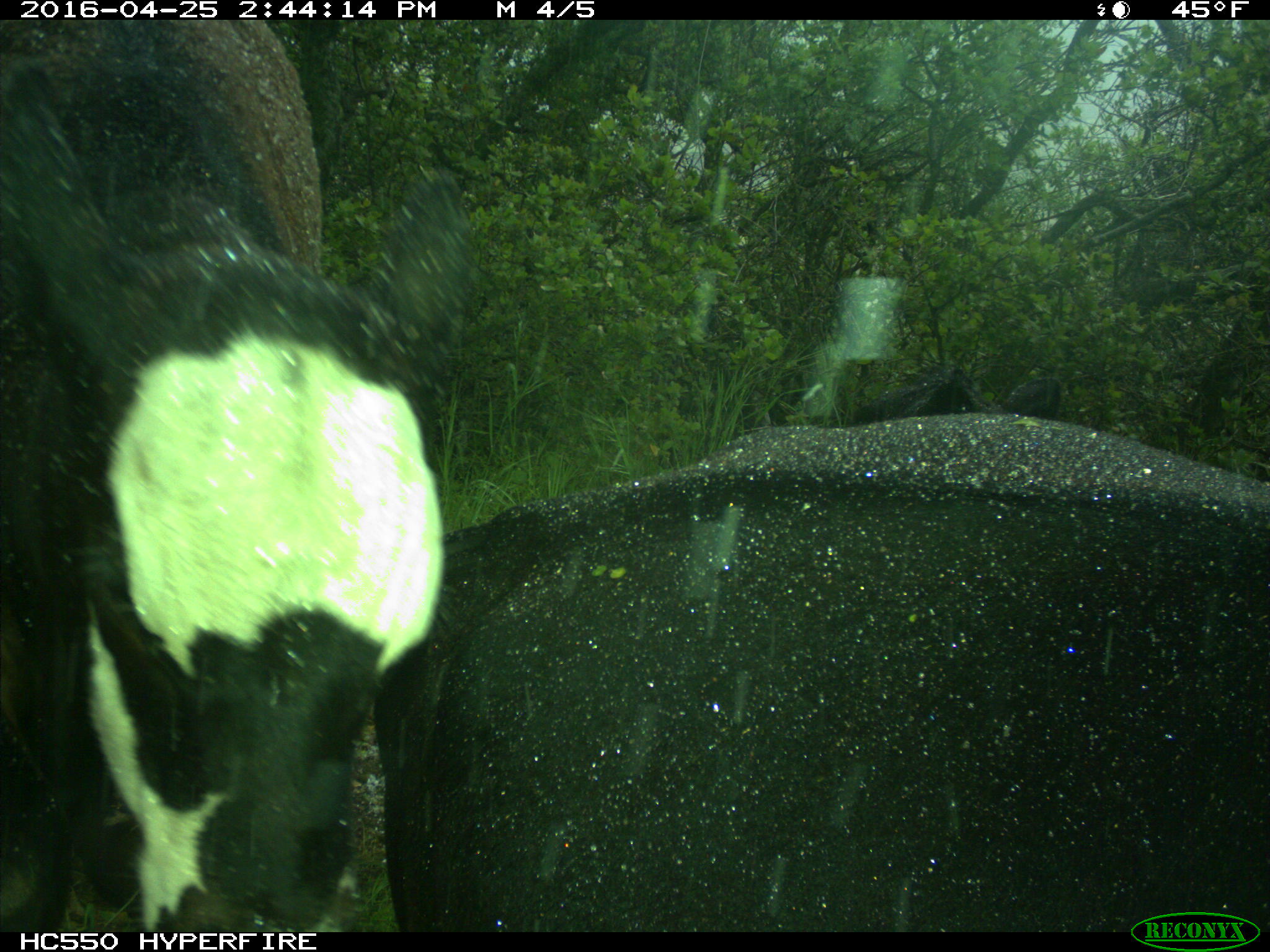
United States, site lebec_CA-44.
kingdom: Animalia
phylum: Chordata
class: Mammalia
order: Artiodactyla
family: Bovidae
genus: Bos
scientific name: Bos taurus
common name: domestic cow